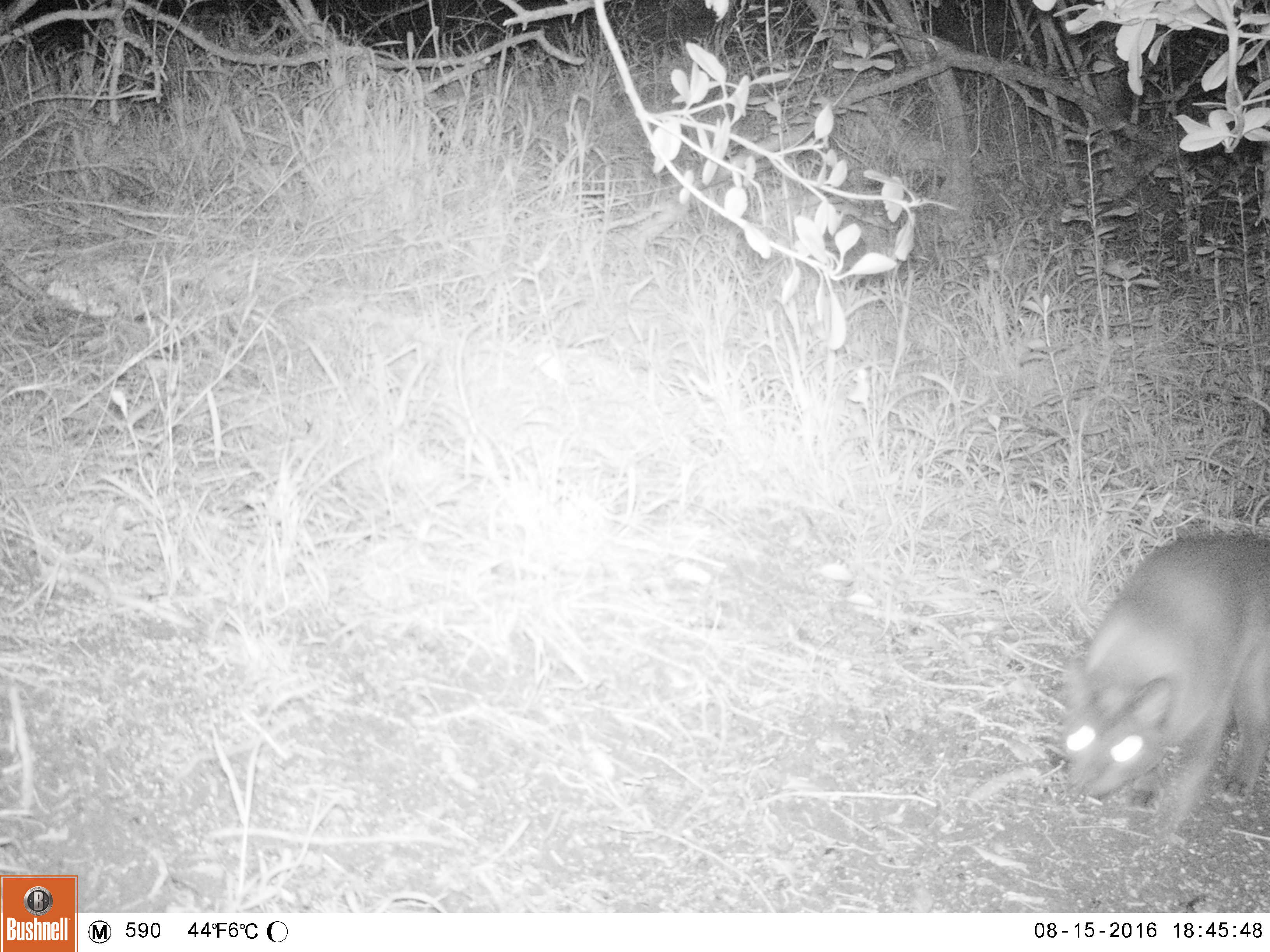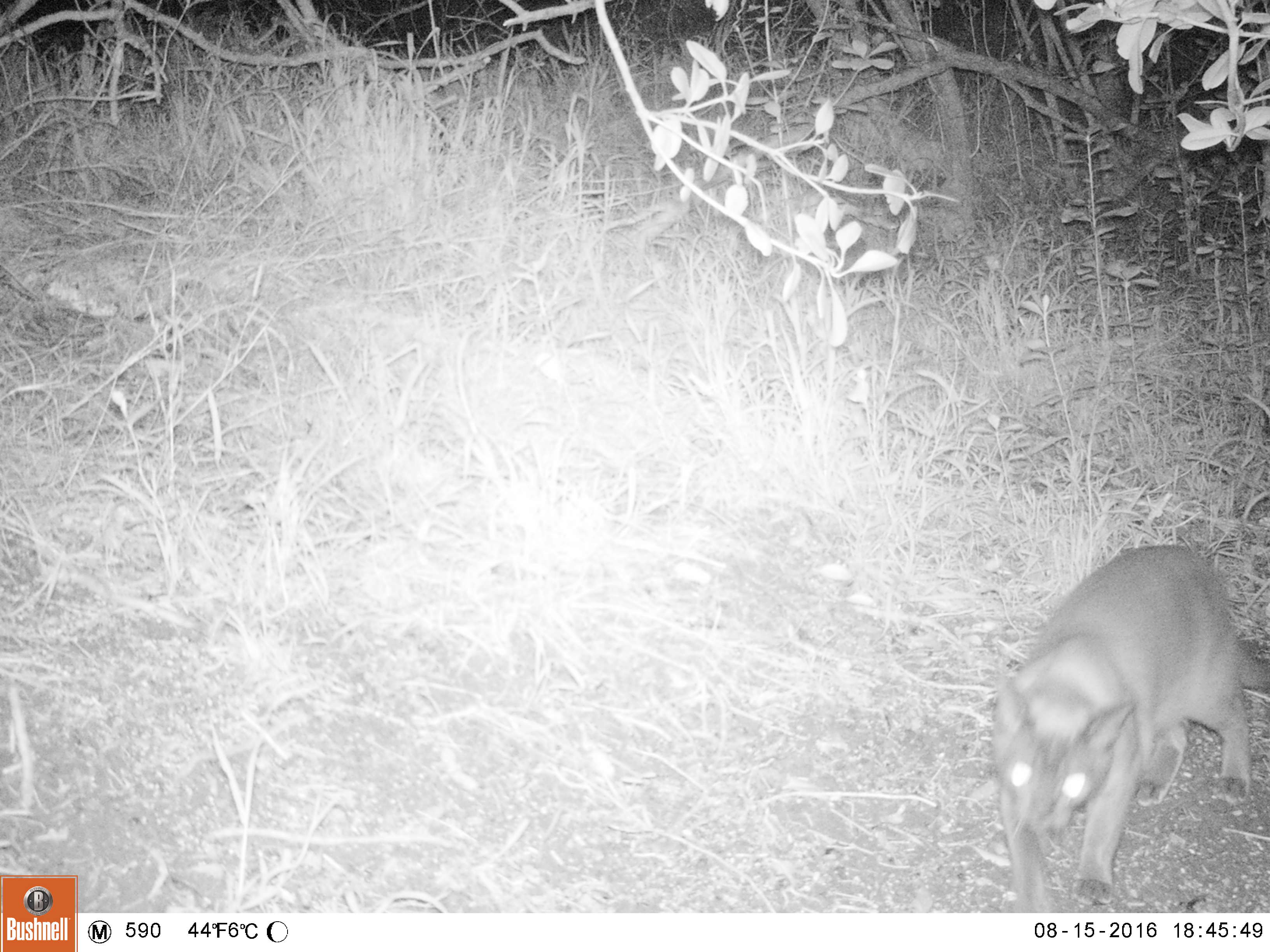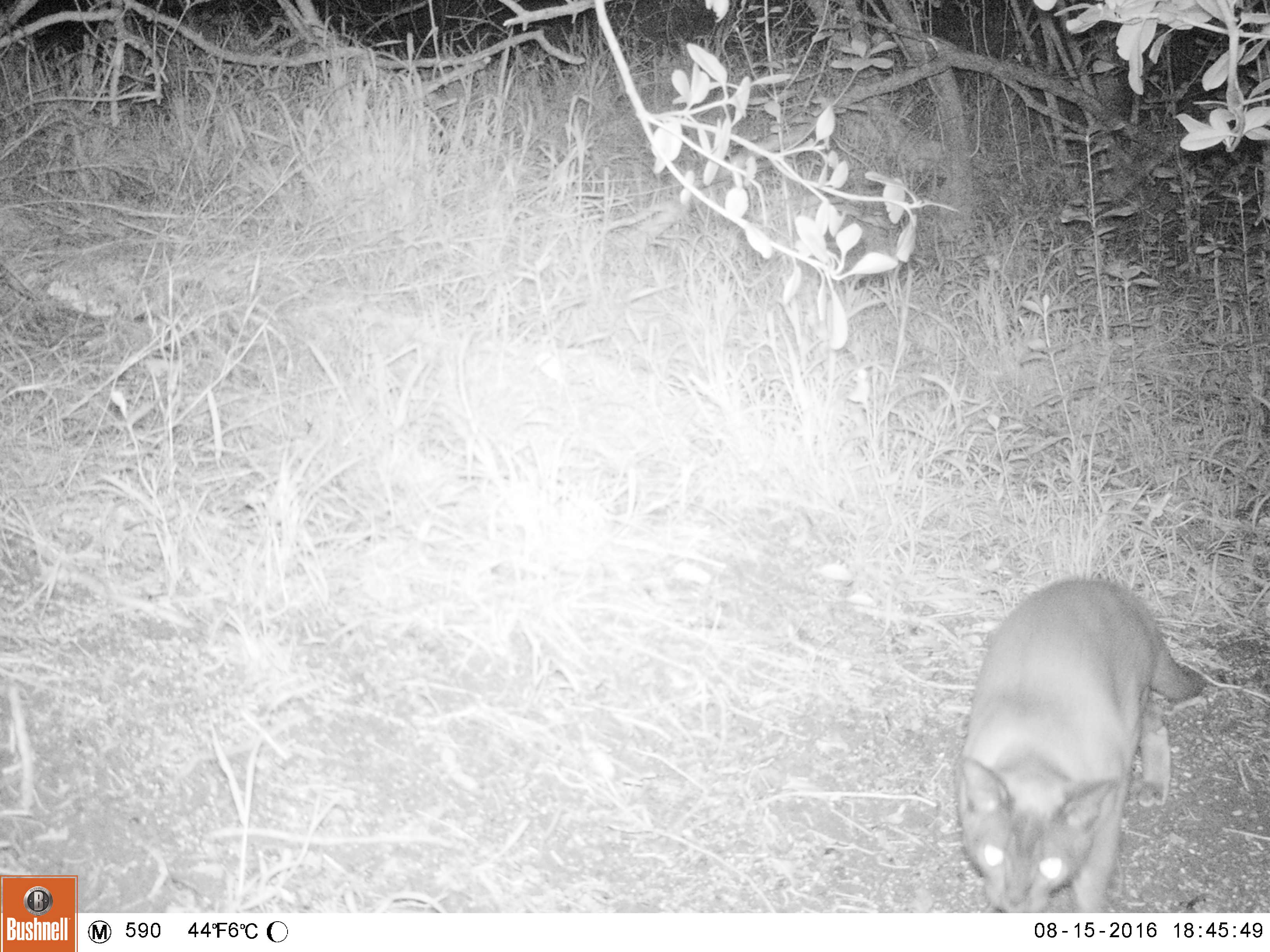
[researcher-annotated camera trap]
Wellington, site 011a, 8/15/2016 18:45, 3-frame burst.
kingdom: Animalia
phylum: Chordata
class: Mammalia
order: Carnivora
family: Felidae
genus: Felis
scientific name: Felis catus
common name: cat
Cat (Felis catus).